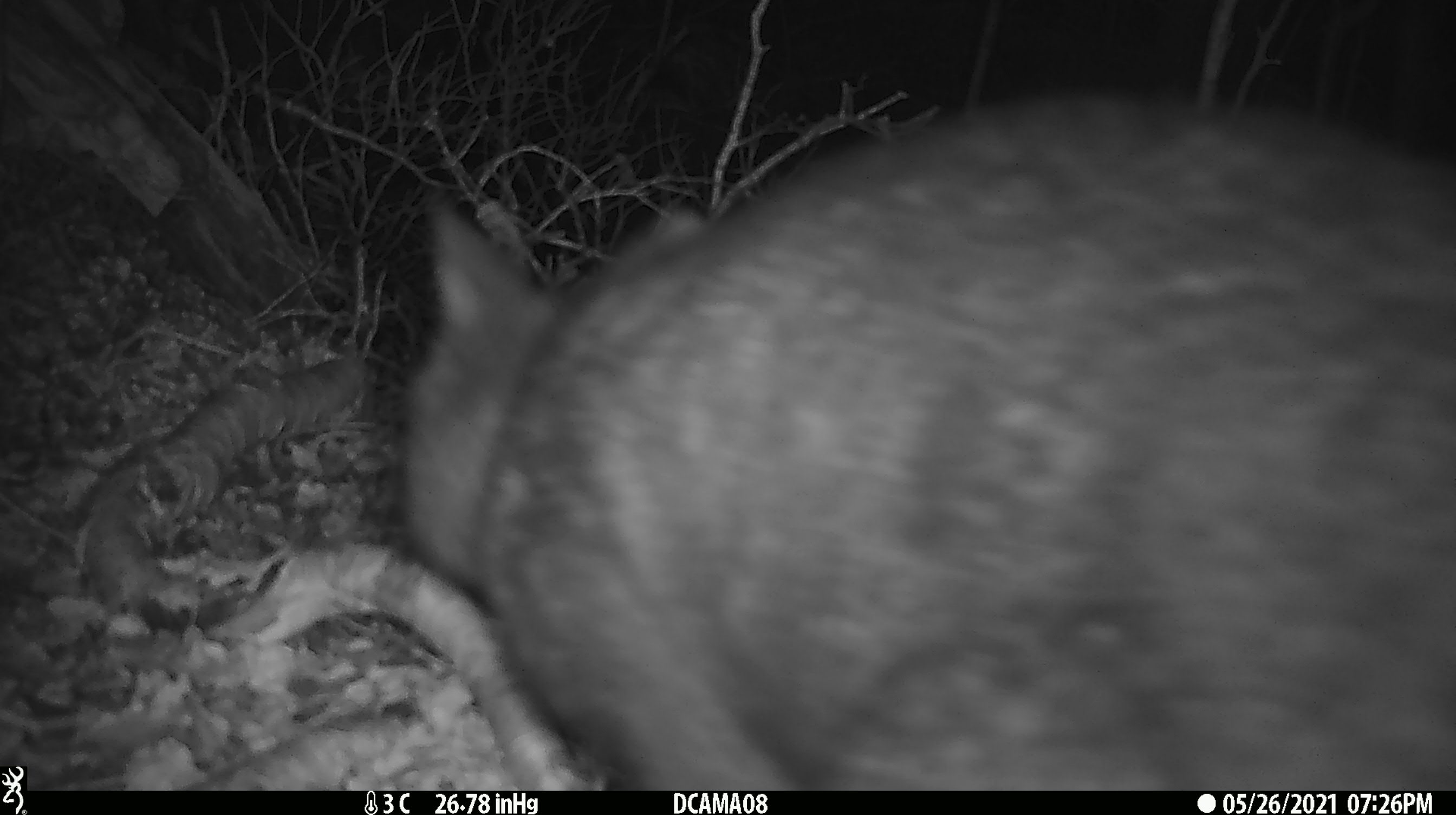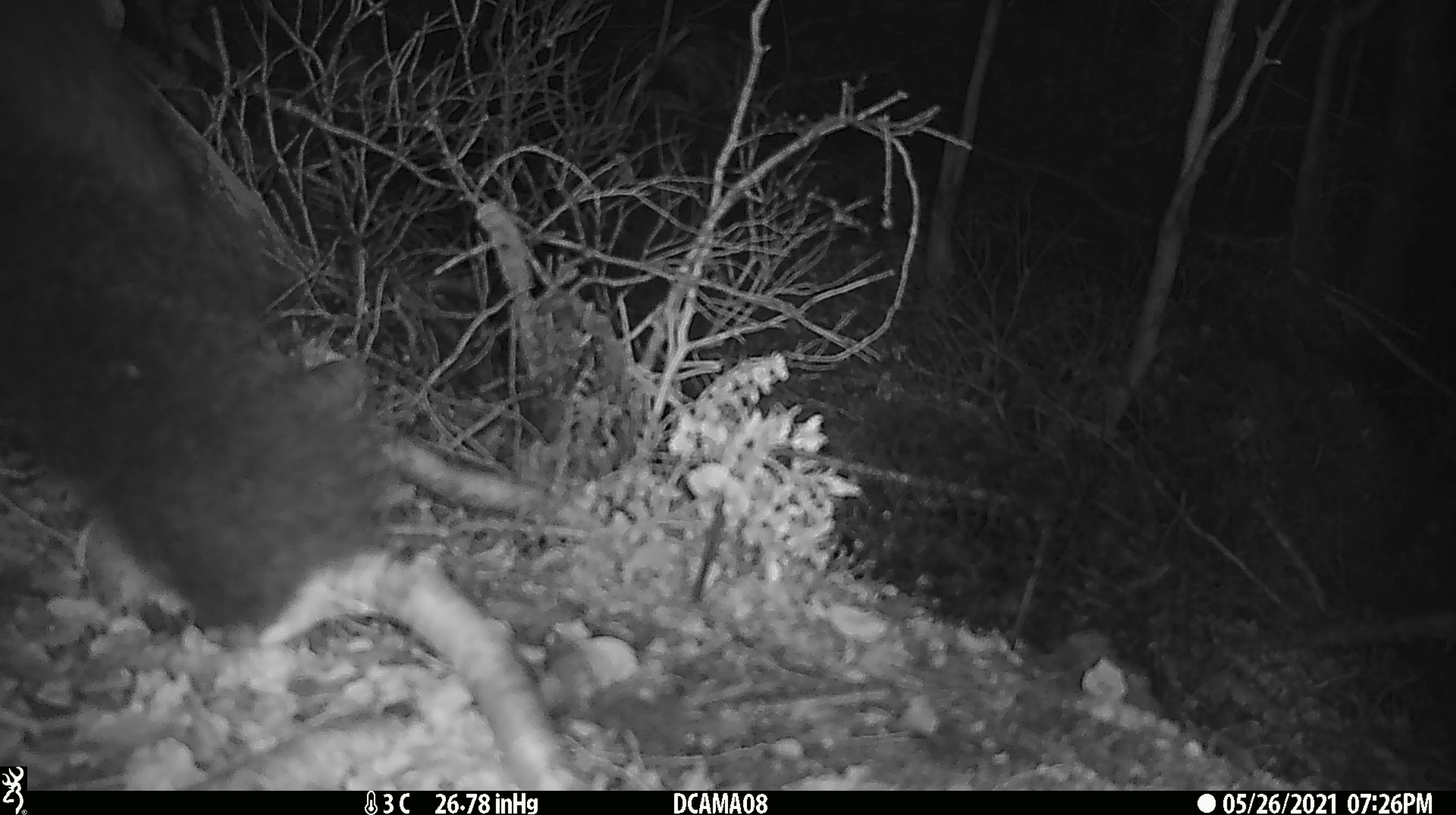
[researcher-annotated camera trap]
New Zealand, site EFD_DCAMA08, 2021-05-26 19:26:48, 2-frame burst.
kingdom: Animalia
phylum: Chordata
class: Mammalia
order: Diprotodontia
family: Phalangeridae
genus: Trichosurus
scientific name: Trichosurus vulpecula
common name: common brushtail possum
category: possum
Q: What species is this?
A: Possum (common brushtail possum) (Trichosurus vulpecula).